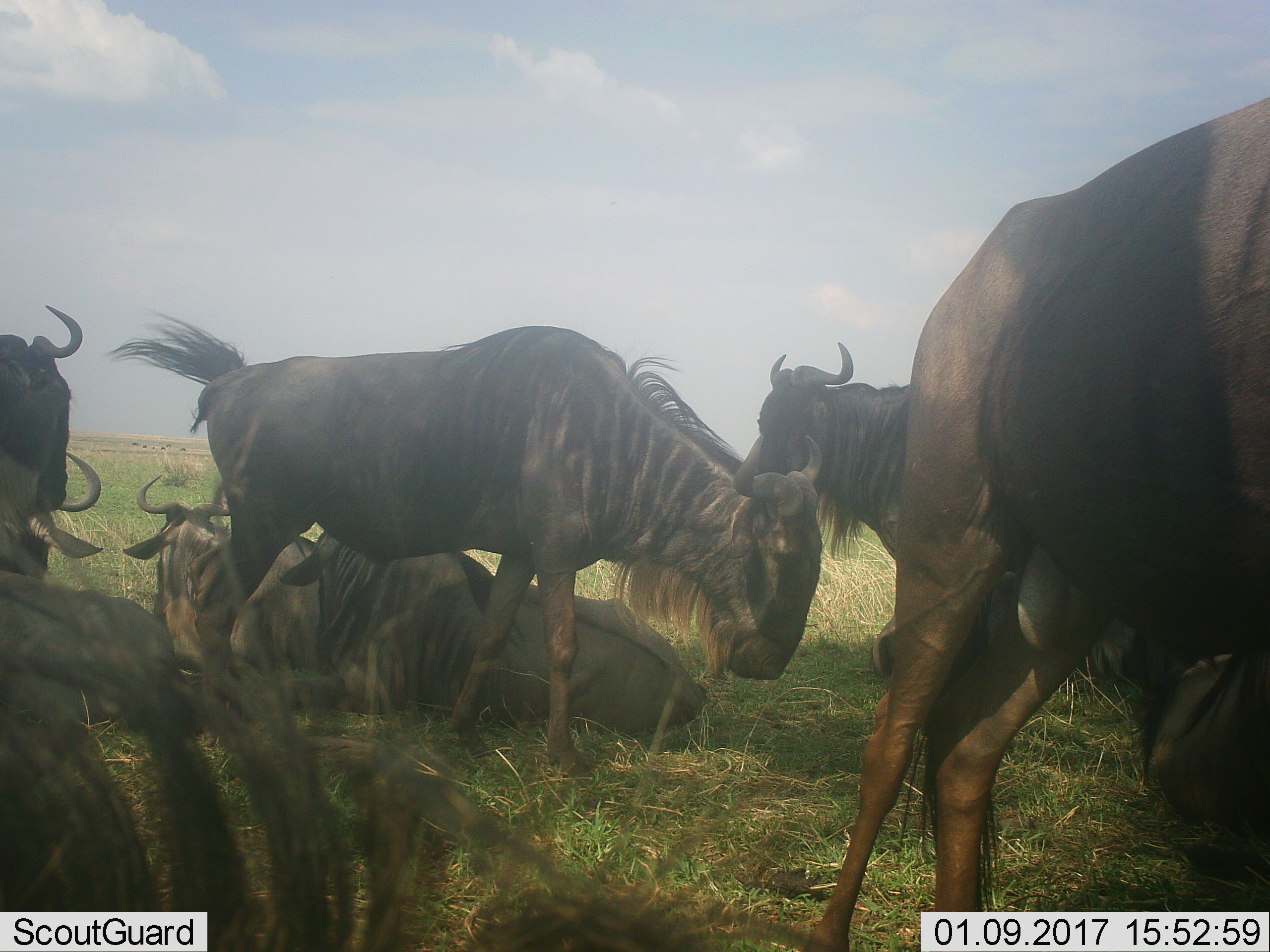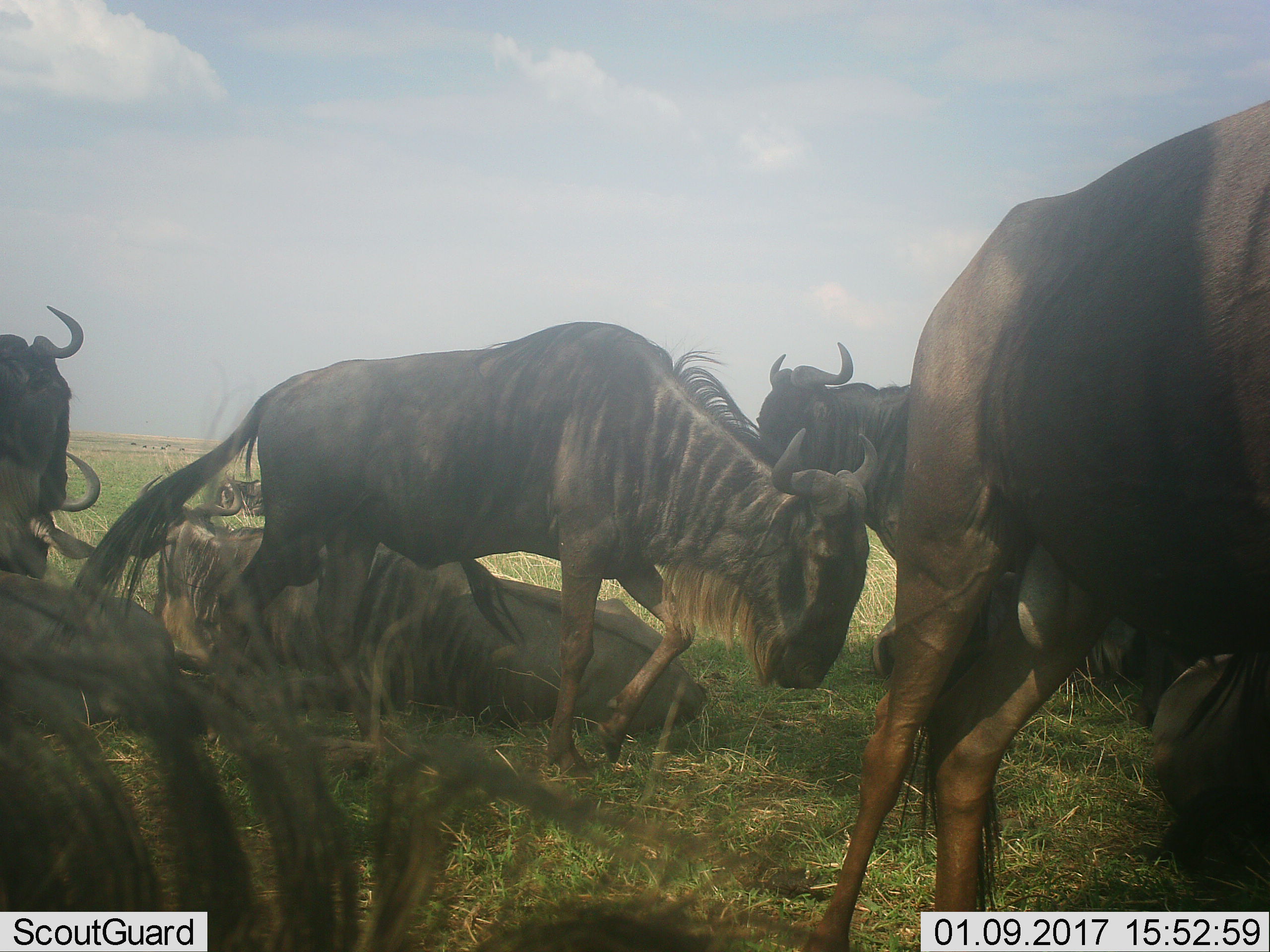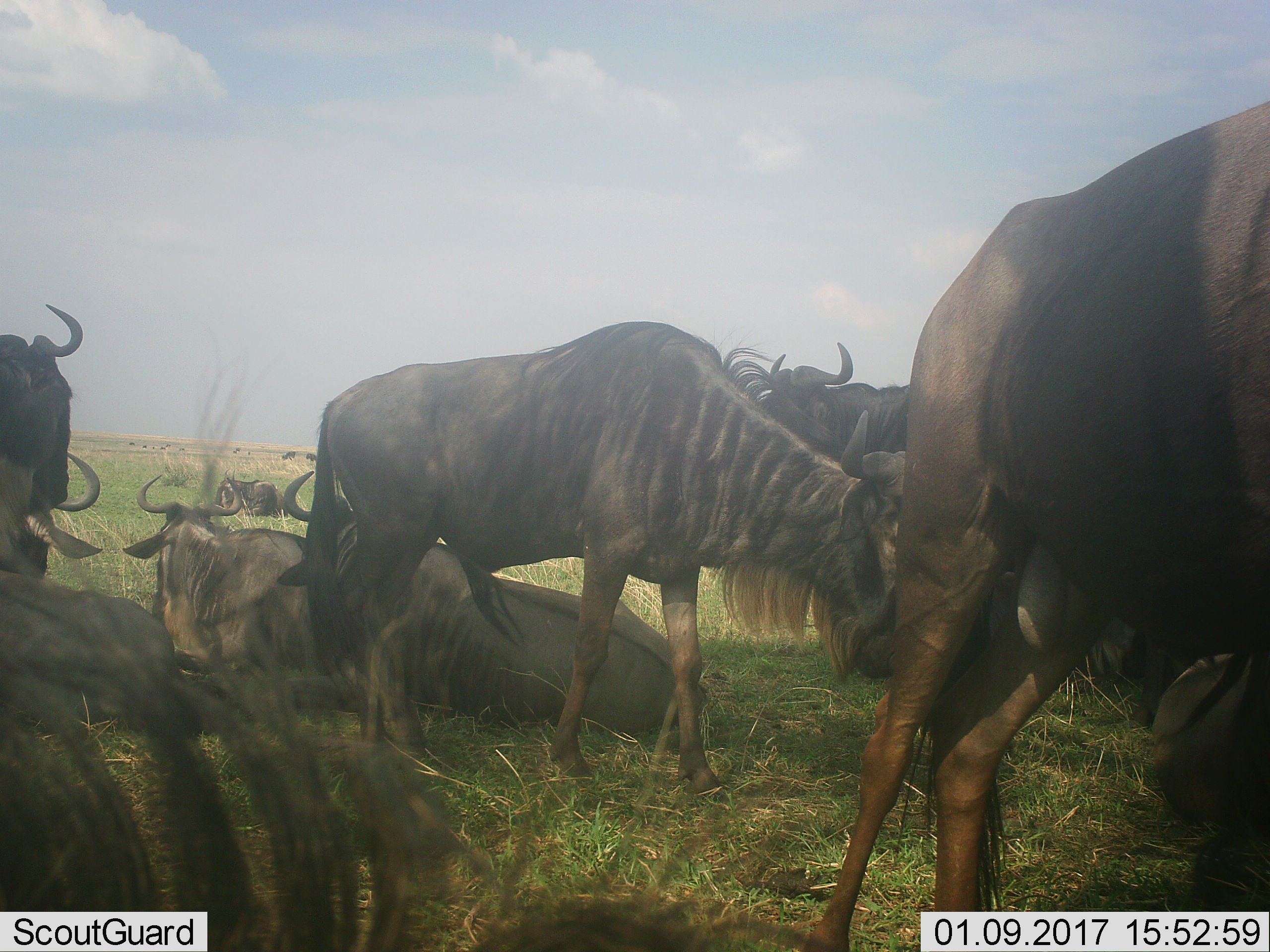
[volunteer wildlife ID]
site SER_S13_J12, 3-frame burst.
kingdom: Animalia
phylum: Chordata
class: Mammalia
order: Artiodactyla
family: Bovidae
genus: Connochaetes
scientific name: Connochaetes taurinus taurinus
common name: blue wildebeest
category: wildebeestblue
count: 8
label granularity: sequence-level